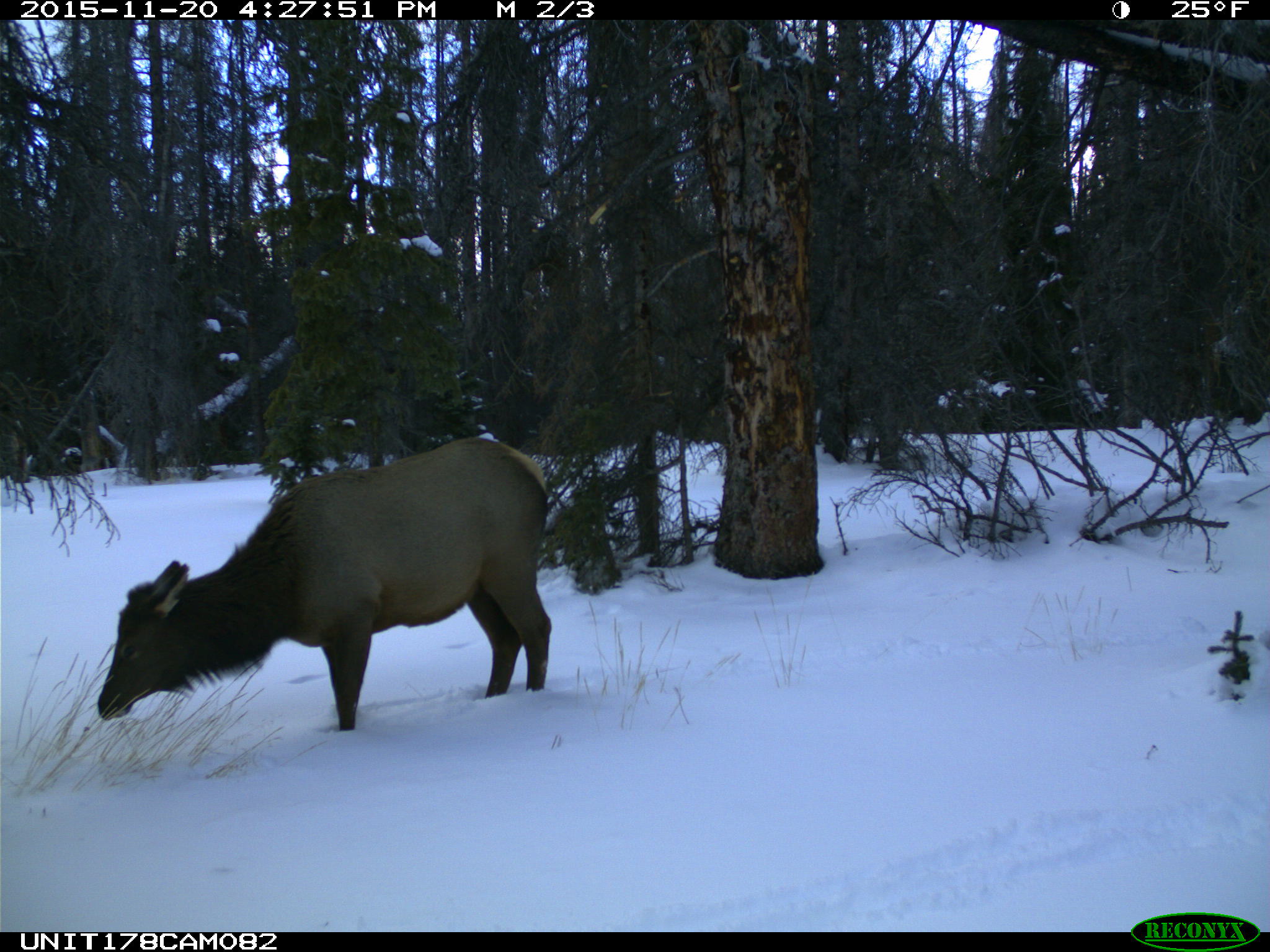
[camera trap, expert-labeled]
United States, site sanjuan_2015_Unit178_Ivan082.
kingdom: Animalia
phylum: Chordata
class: Mammalia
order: Artiodactyla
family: Cervidae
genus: Cervus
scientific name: Cervus elaphus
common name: red deer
Cervus elaphus (red deer).